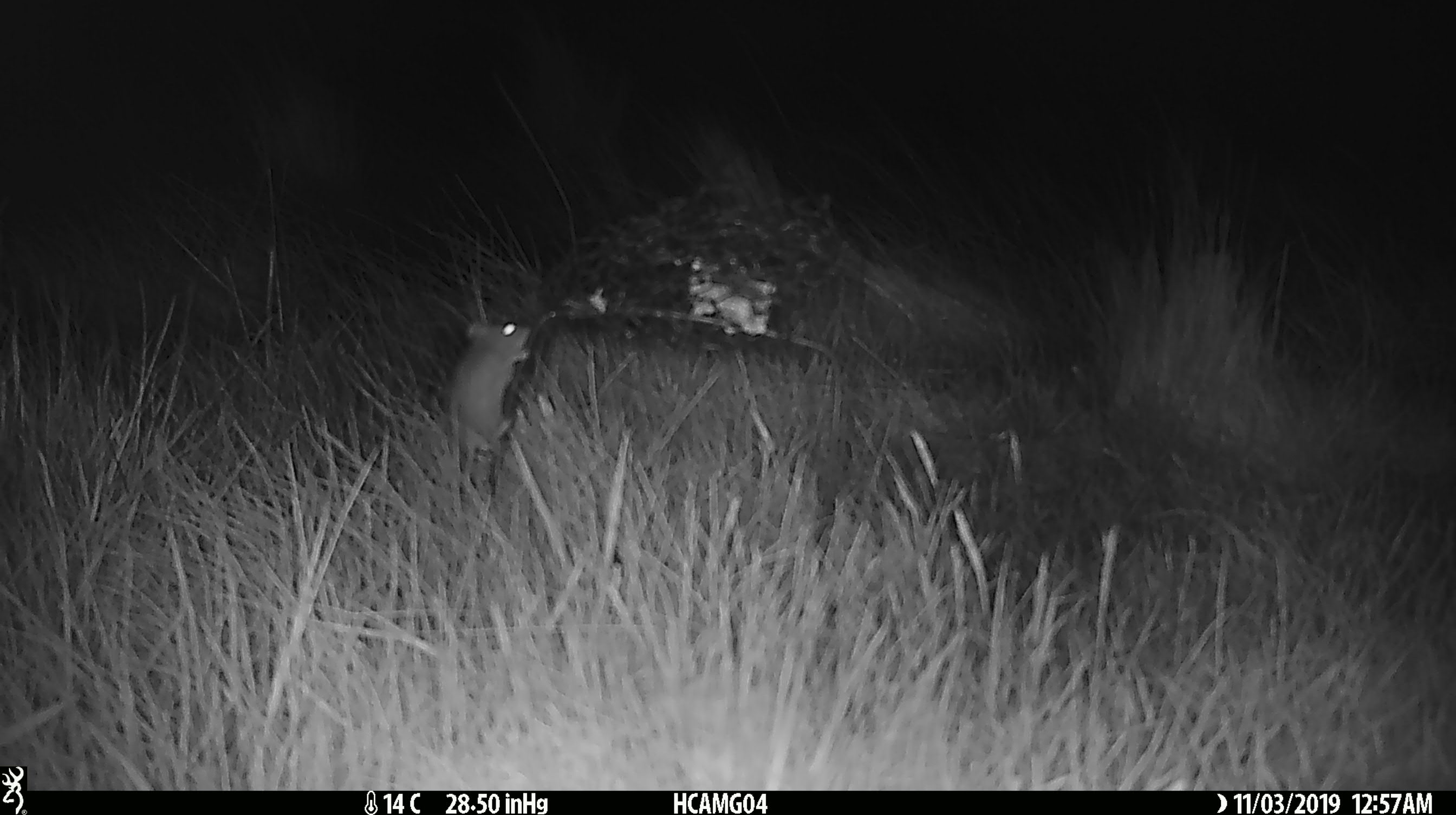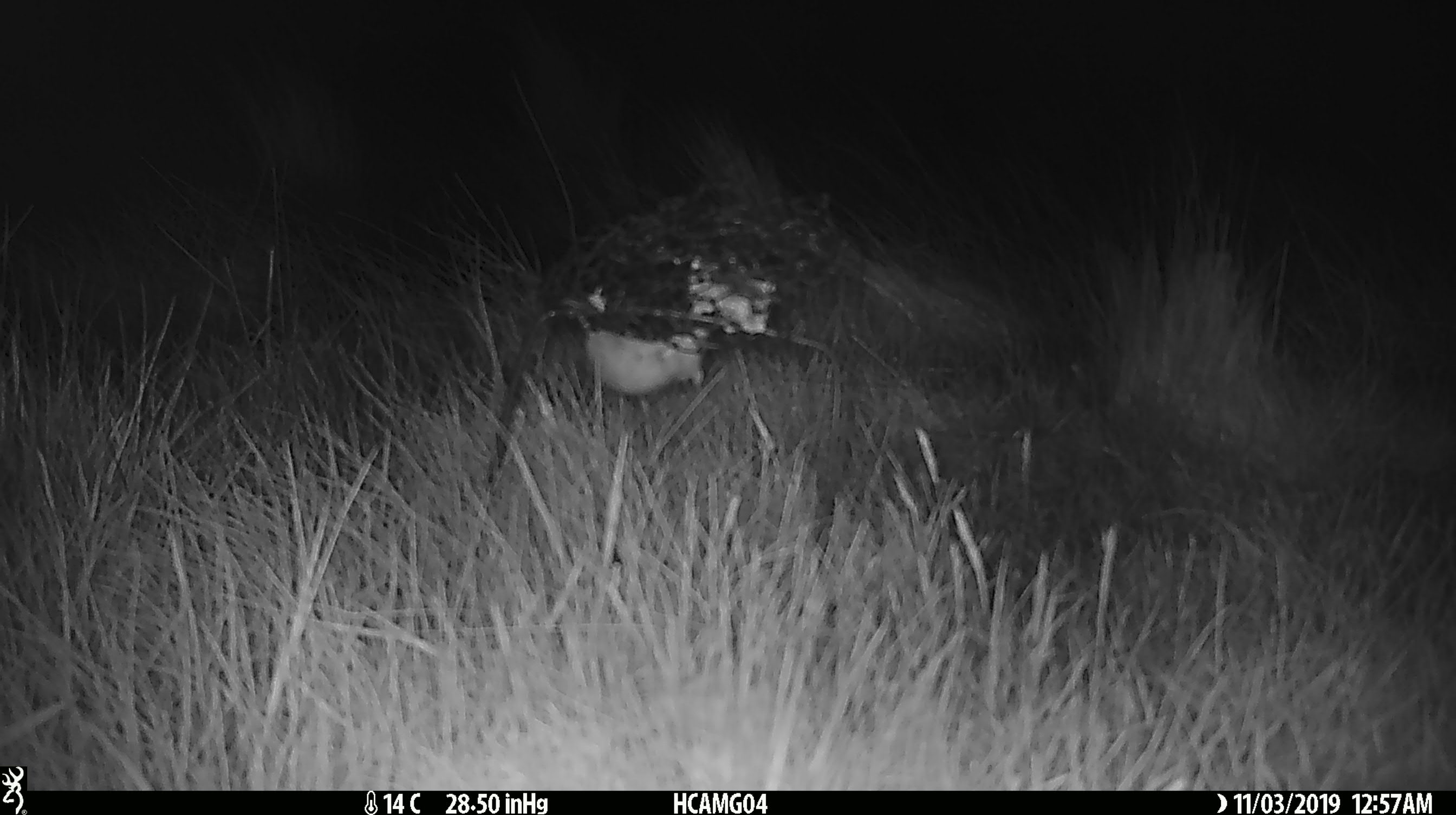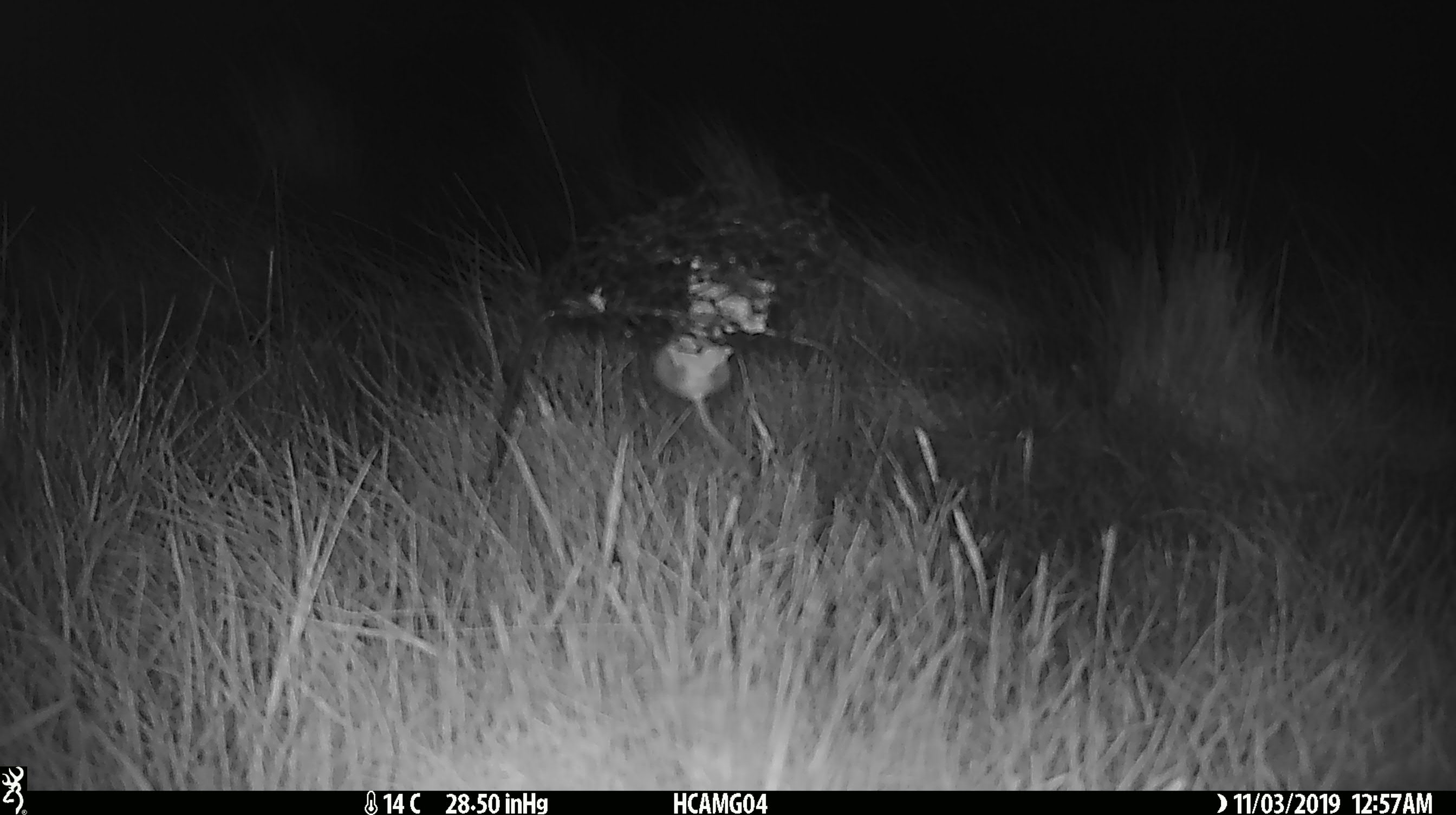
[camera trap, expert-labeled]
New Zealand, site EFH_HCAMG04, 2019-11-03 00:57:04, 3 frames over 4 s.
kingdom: Animalia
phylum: Chordata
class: Mammalia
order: Rodentia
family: Muridae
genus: Mus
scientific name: Mus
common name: mouse